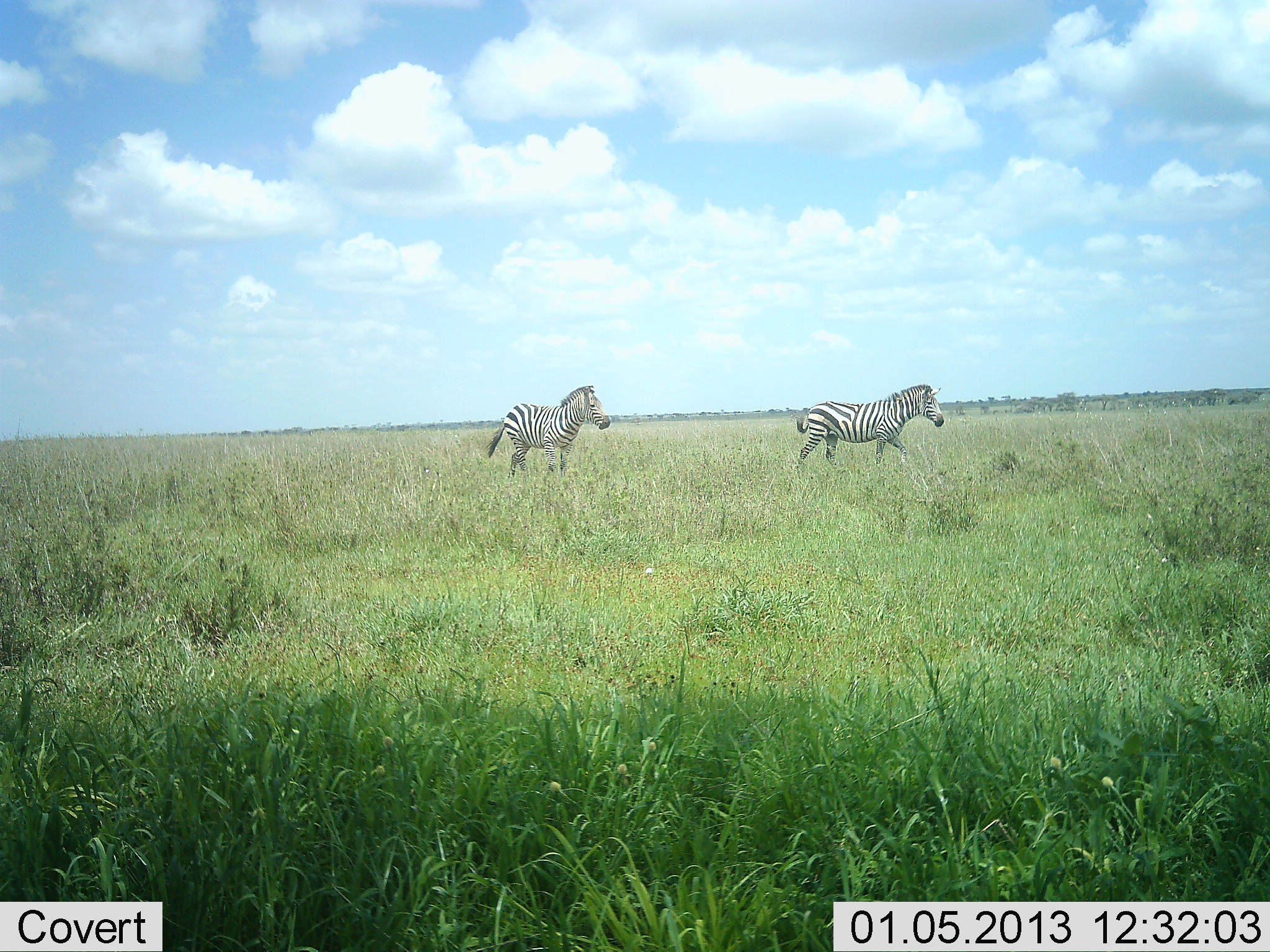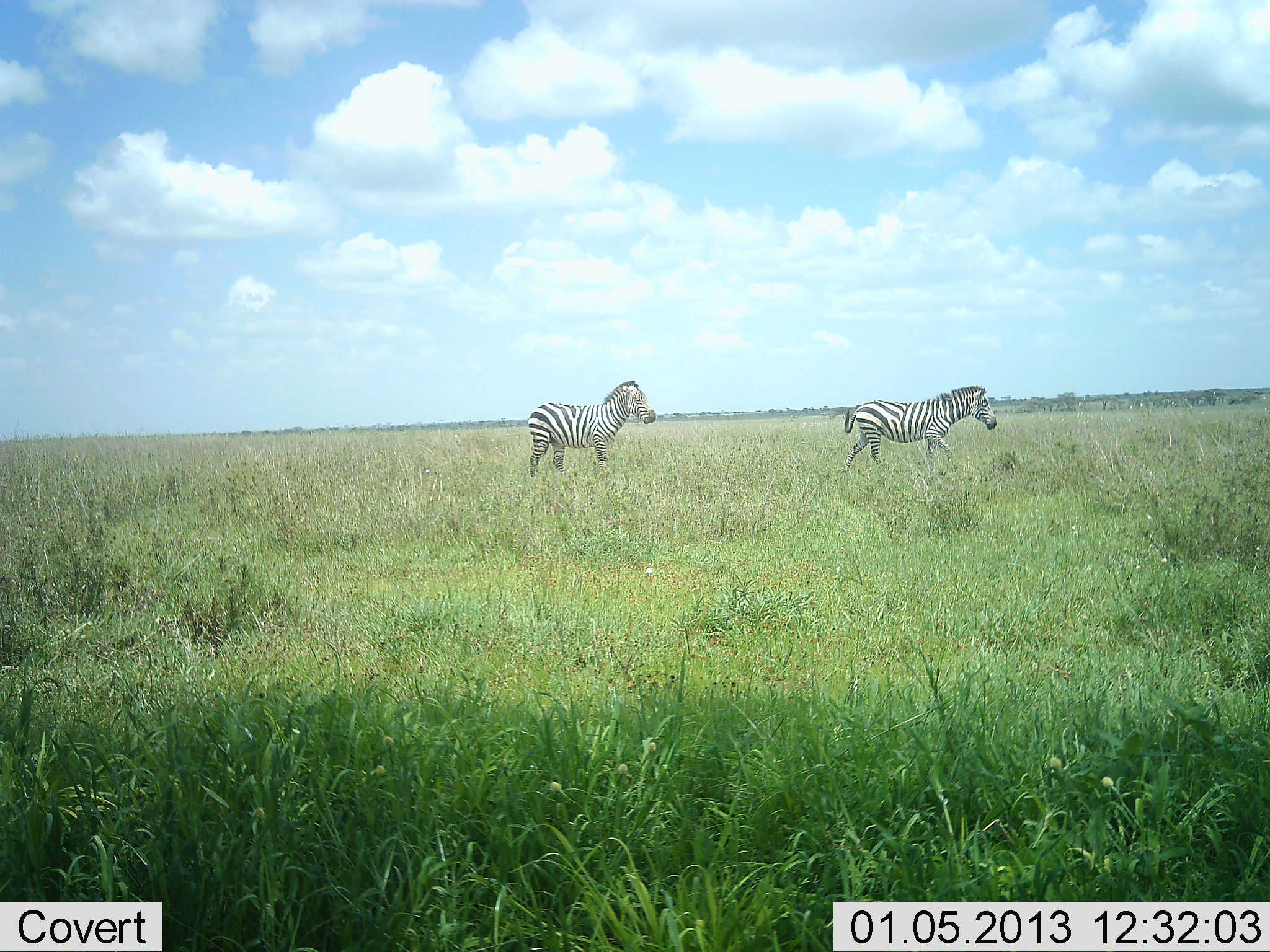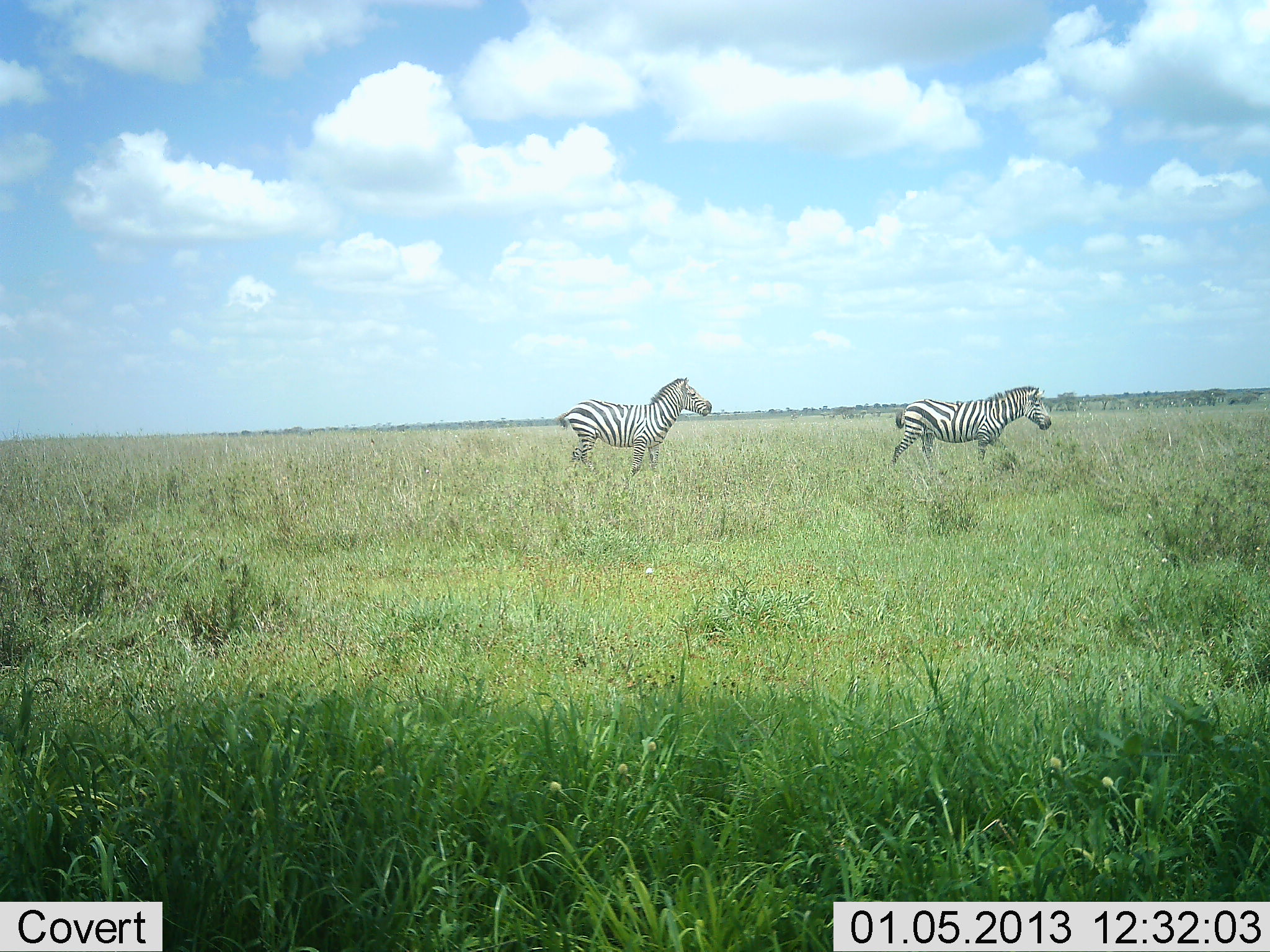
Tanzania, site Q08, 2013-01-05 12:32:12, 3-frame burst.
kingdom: Animalia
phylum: Chordata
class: Mammalia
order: Perissodactyla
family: Equidae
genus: Equus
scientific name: Equus quagga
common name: plains zebra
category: zebra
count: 2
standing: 5%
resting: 0%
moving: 98%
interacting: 0%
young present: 0%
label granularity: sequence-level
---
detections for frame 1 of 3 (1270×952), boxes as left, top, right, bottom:
animal: 796, 383, 945, 466; 486, 384, 610, 477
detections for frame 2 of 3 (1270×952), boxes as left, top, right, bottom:
animal: 842, 386, 997, 472; 527, 379, 657, 477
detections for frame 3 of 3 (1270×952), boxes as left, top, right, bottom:
animal: 558, 376, 712, 479; 889, 386, 1052, 476